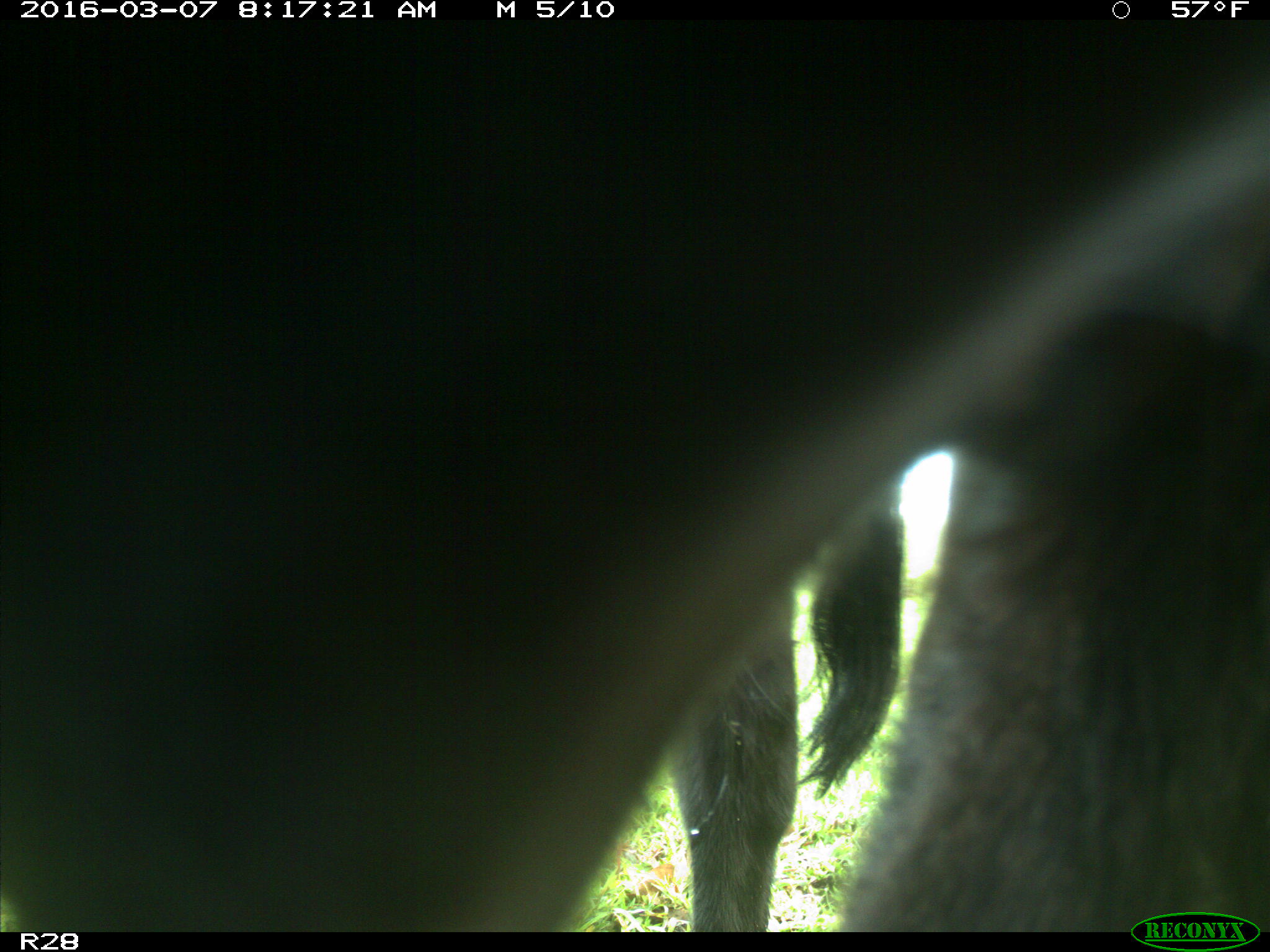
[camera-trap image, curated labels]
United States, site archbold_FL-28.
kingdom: Animalia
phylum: Chordata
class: Mammalia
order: Artiodactyla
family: Bovidae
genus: Bos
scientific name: Bos taurus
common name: domestic cow